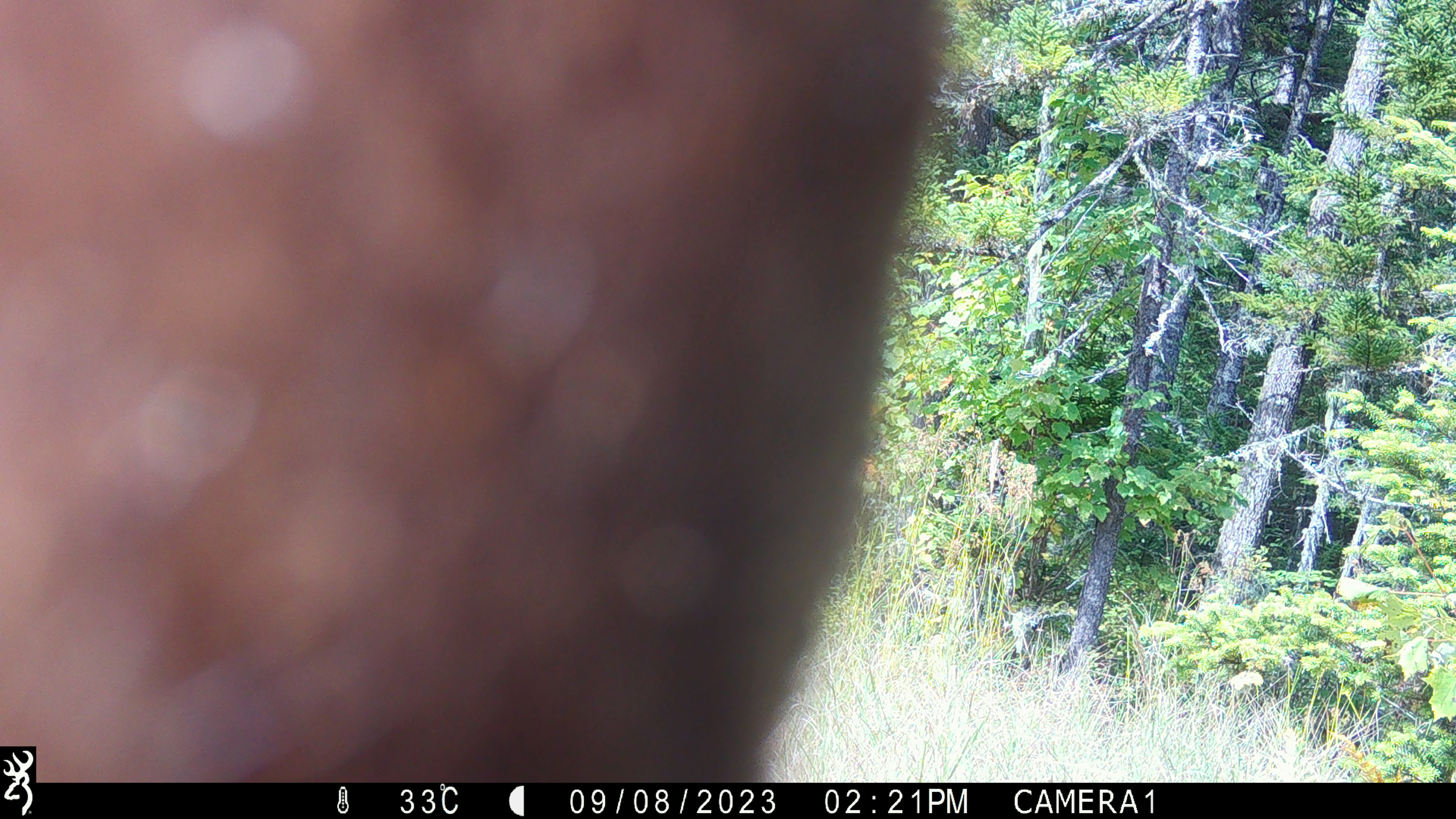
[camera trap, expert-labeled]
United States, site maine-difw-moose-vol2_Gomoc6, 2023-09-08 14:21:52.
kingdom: Animalia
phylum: Chordata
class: Mammalia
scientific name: Mammalia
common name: mammal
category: mammal sp.